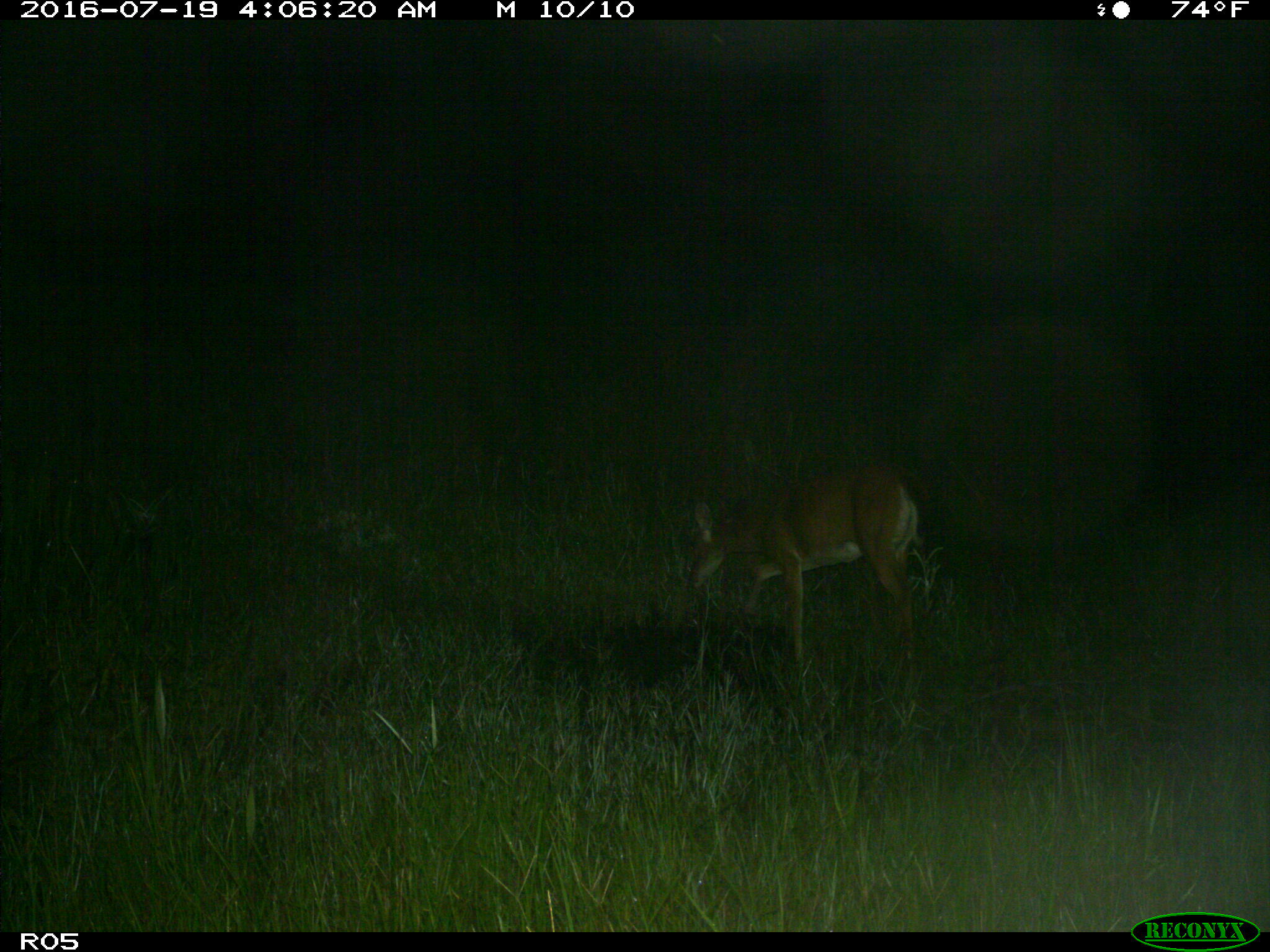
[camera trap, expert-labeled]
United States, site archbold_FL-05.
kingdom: Animalia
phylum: Chordata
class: Mammalia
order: Artiodactyla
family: Cervidae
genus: Odocoileus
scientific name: Odocoileus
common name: deer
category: unidentified deer